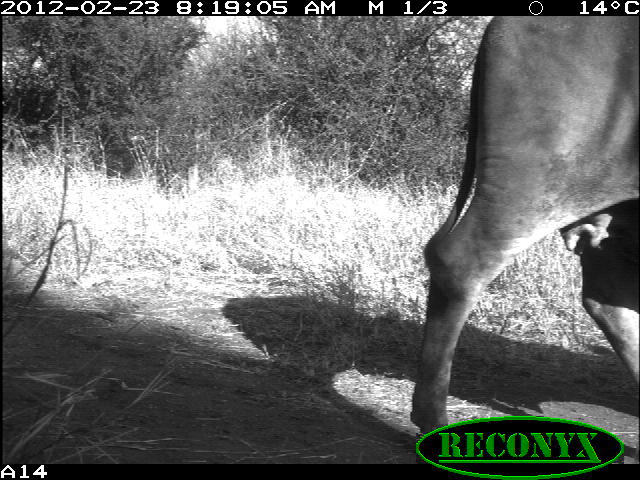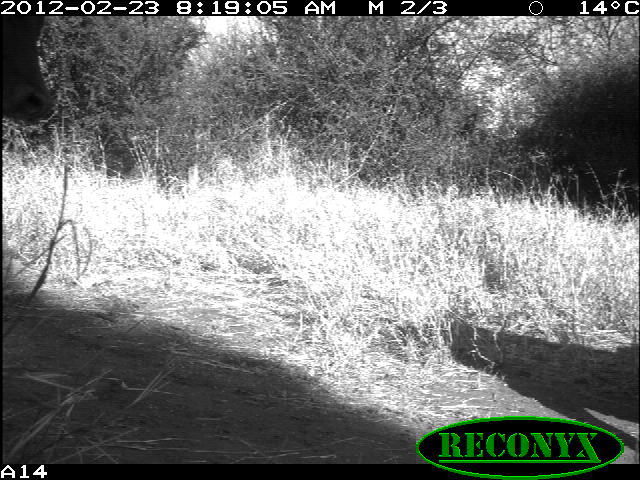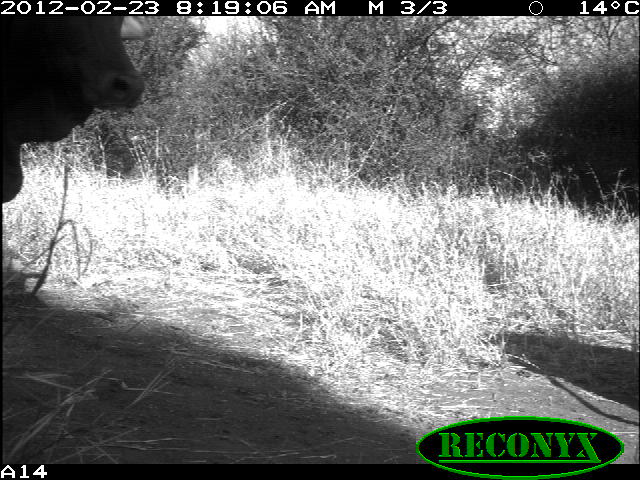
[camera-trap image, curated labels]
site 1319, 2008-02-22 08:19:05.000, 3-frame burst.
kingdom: Animalia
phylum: Chordata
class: Mammalia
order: Artiodactyla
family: Bovidae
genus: Bos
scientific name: Bos taurus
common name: domestic cattle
Bos taurus (domestic cattle), count 1.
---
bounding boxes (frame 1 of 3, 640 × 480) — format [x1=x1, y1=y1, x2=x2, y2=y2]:
bos taurus: [x1=406, y1=15, x2=640, y2=463]